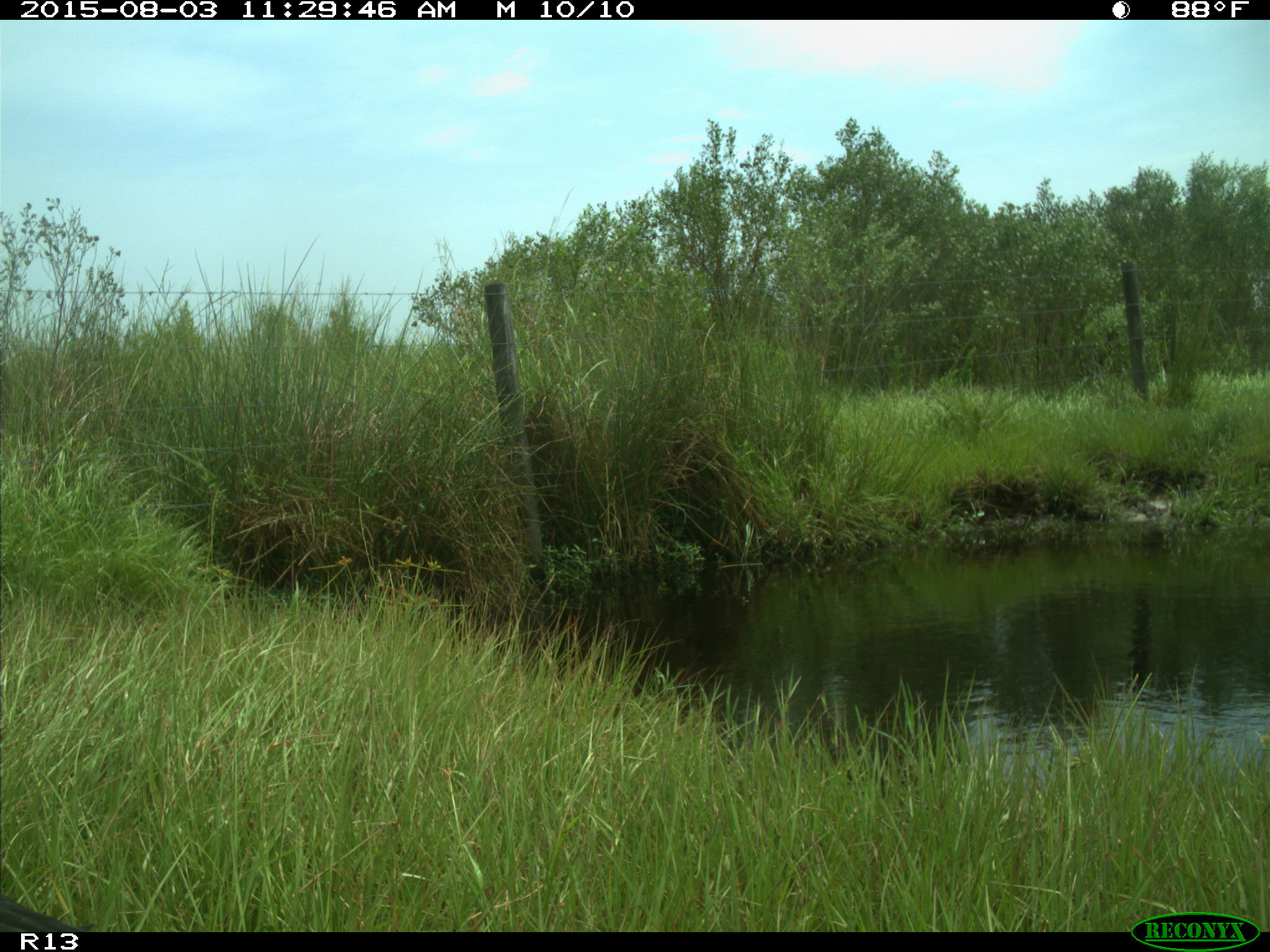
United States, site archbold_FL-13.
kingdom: Animalia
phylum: Chordata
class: Aves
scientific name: Aves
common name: birds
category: unidentified bird